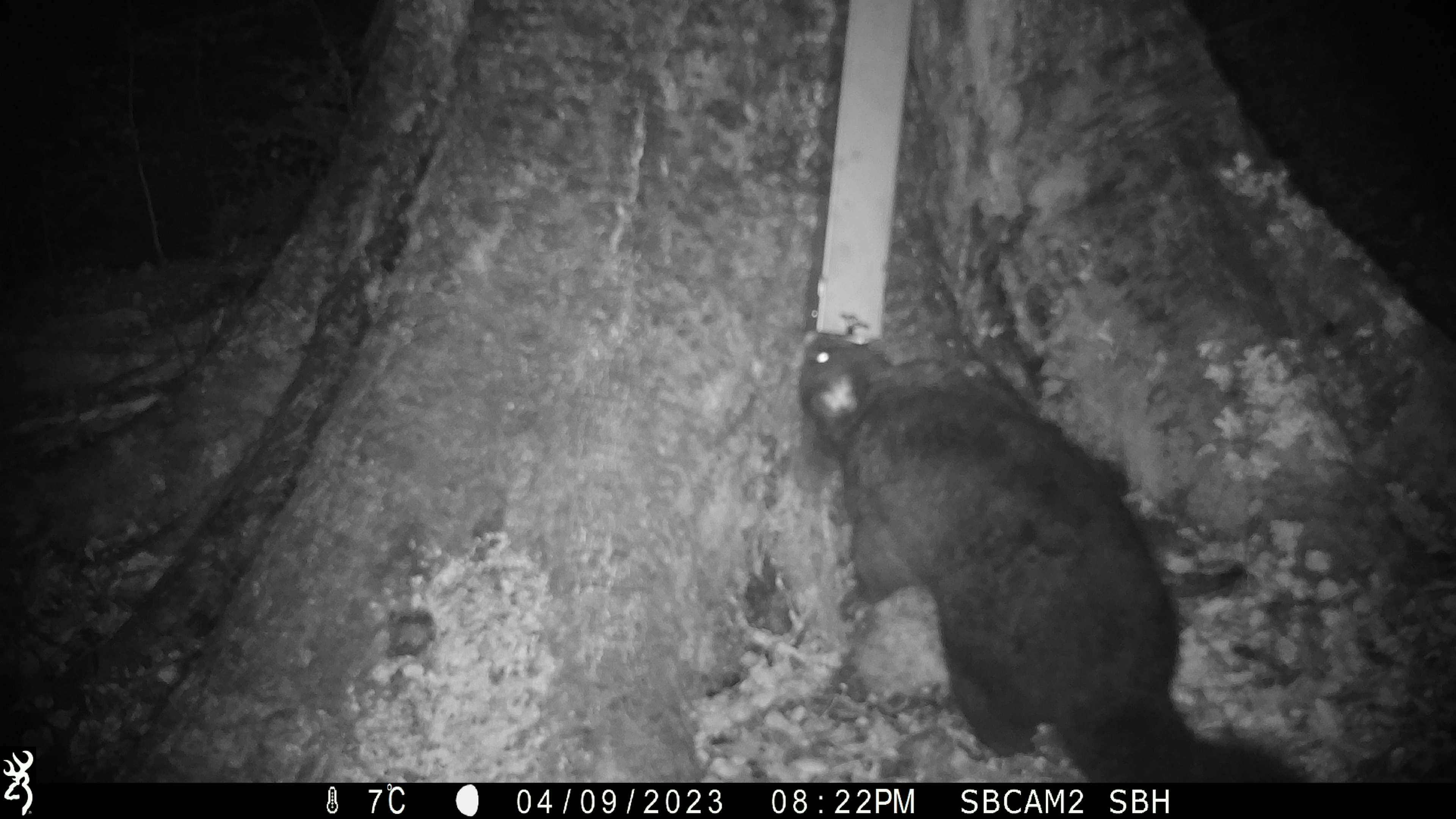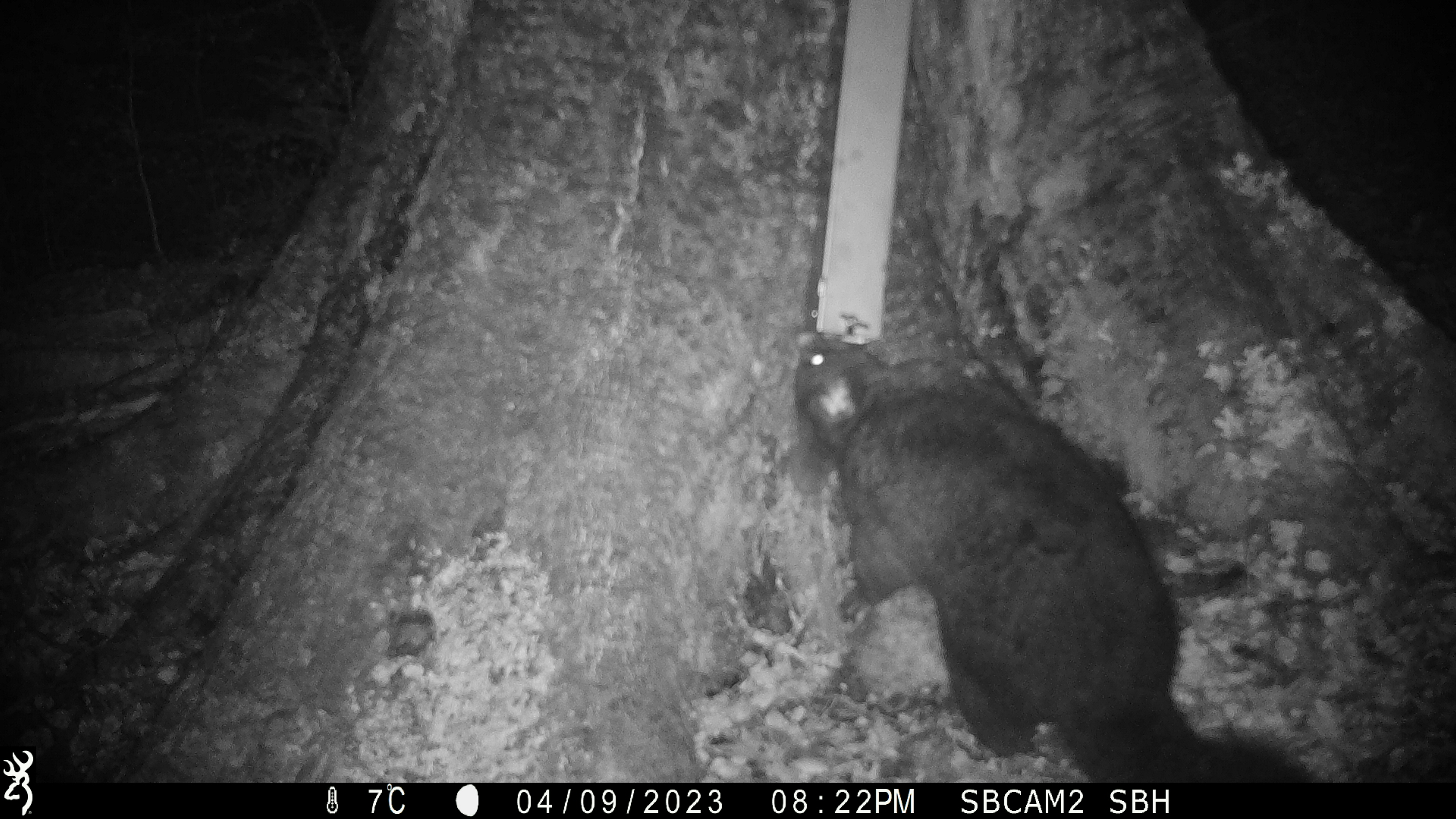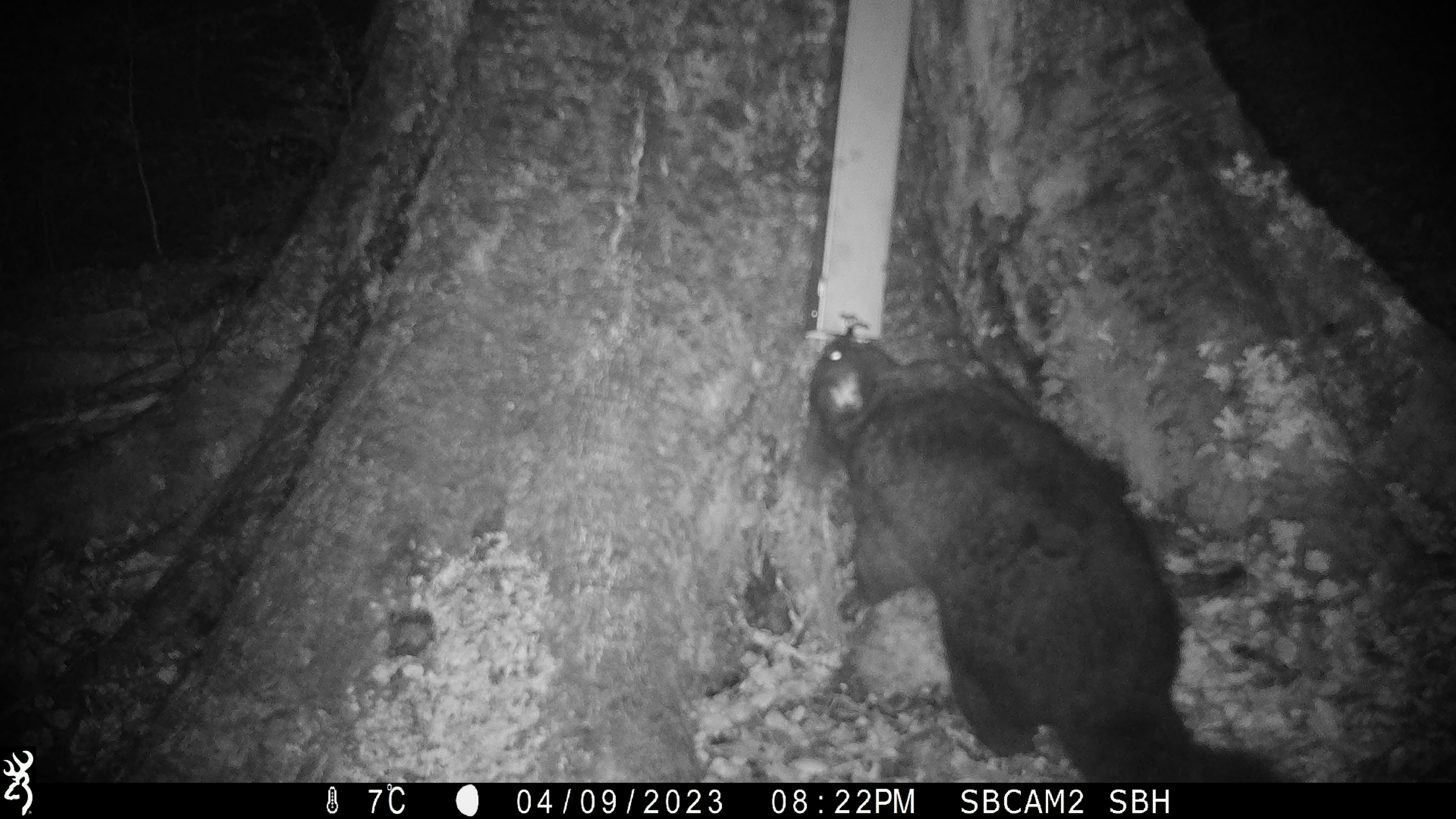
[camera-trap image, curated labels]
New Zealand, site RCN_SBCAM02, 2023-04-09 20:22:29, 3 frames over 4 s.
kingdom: Animalia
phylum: Chordata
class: Mammalia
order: Diprotodontia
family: Phalangeridae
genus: Trichosurus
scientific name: Trichosurus vulpecula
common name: common brushtail possum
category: possum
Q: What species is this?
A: Possum (common brushtail possum) (Trichosurus vulpecula).